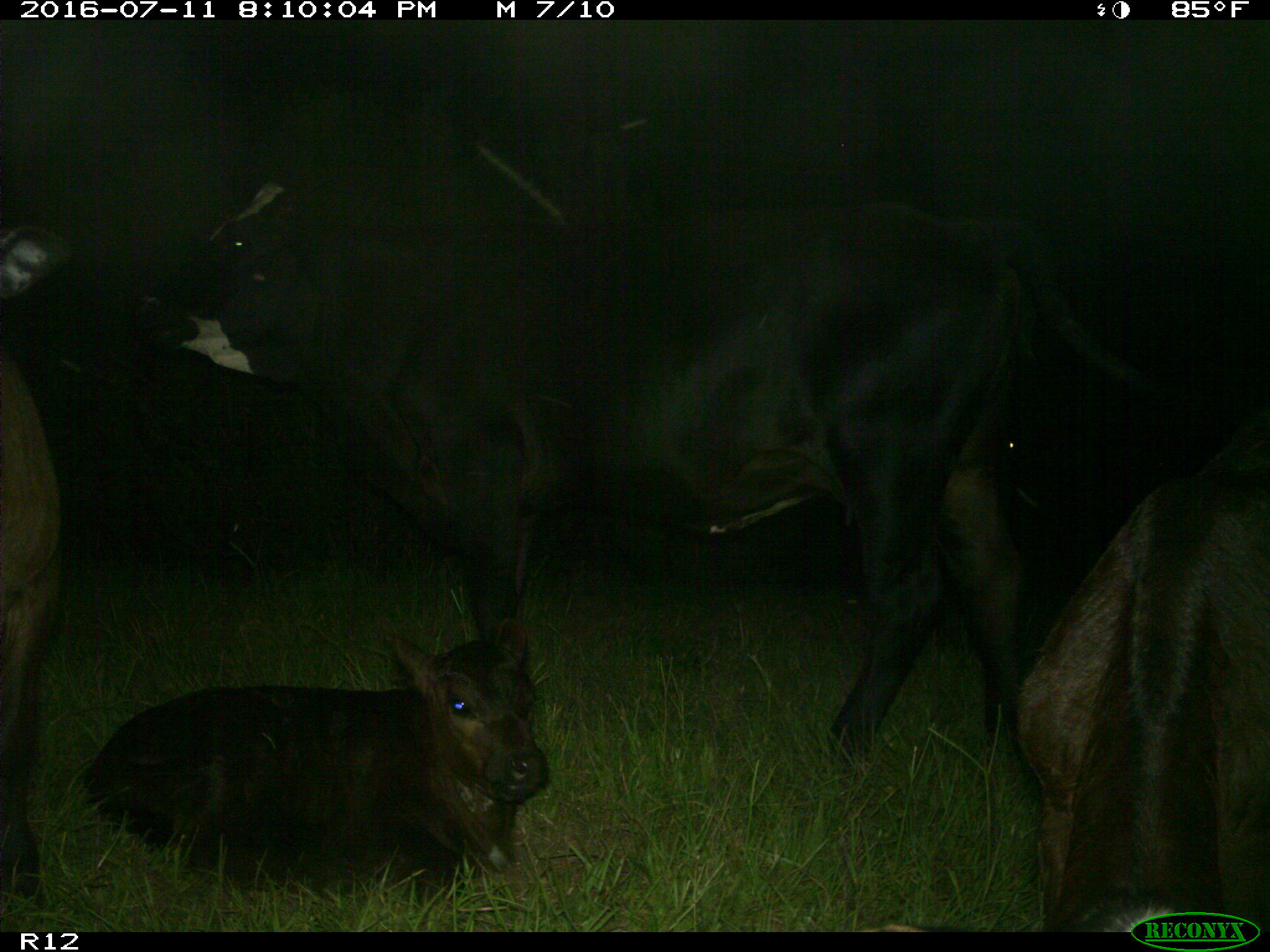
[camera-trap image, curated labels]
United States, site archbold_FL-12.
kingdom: Animalia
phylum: Chordata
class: Mammalia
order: Artiodactyla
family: Bovidae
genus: Bos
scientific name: Bos taurus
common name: domestic cow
Bos taurus (domestic cow).